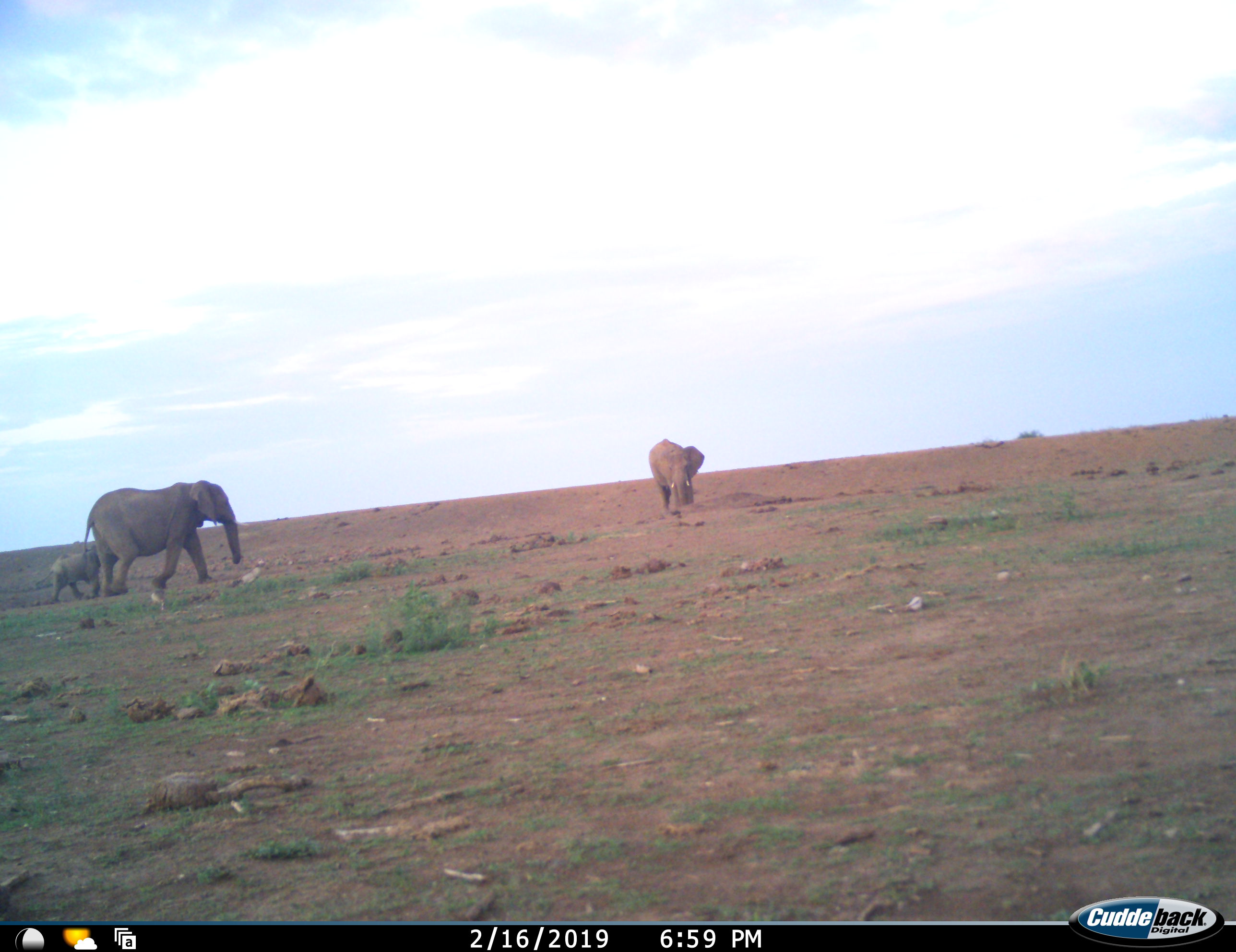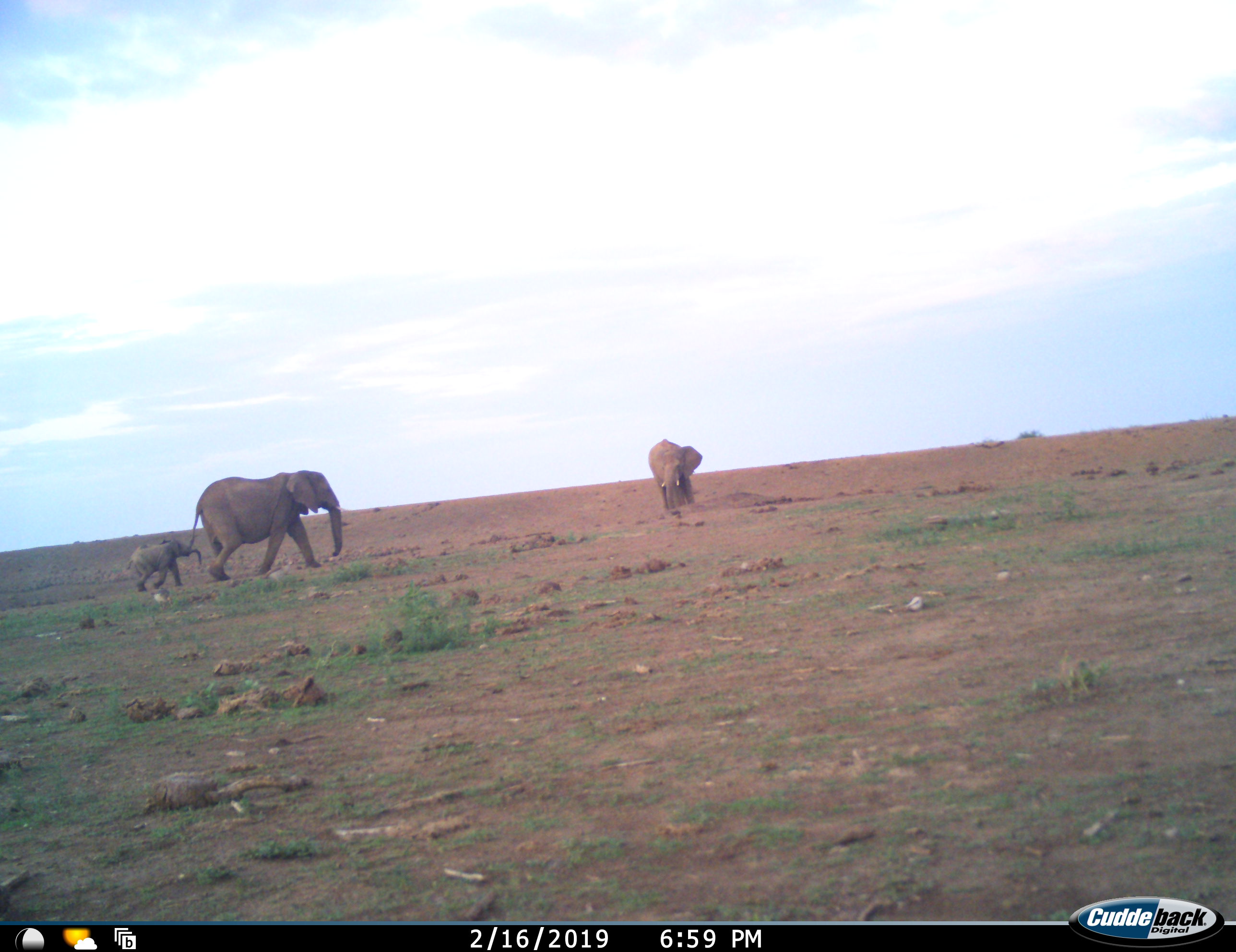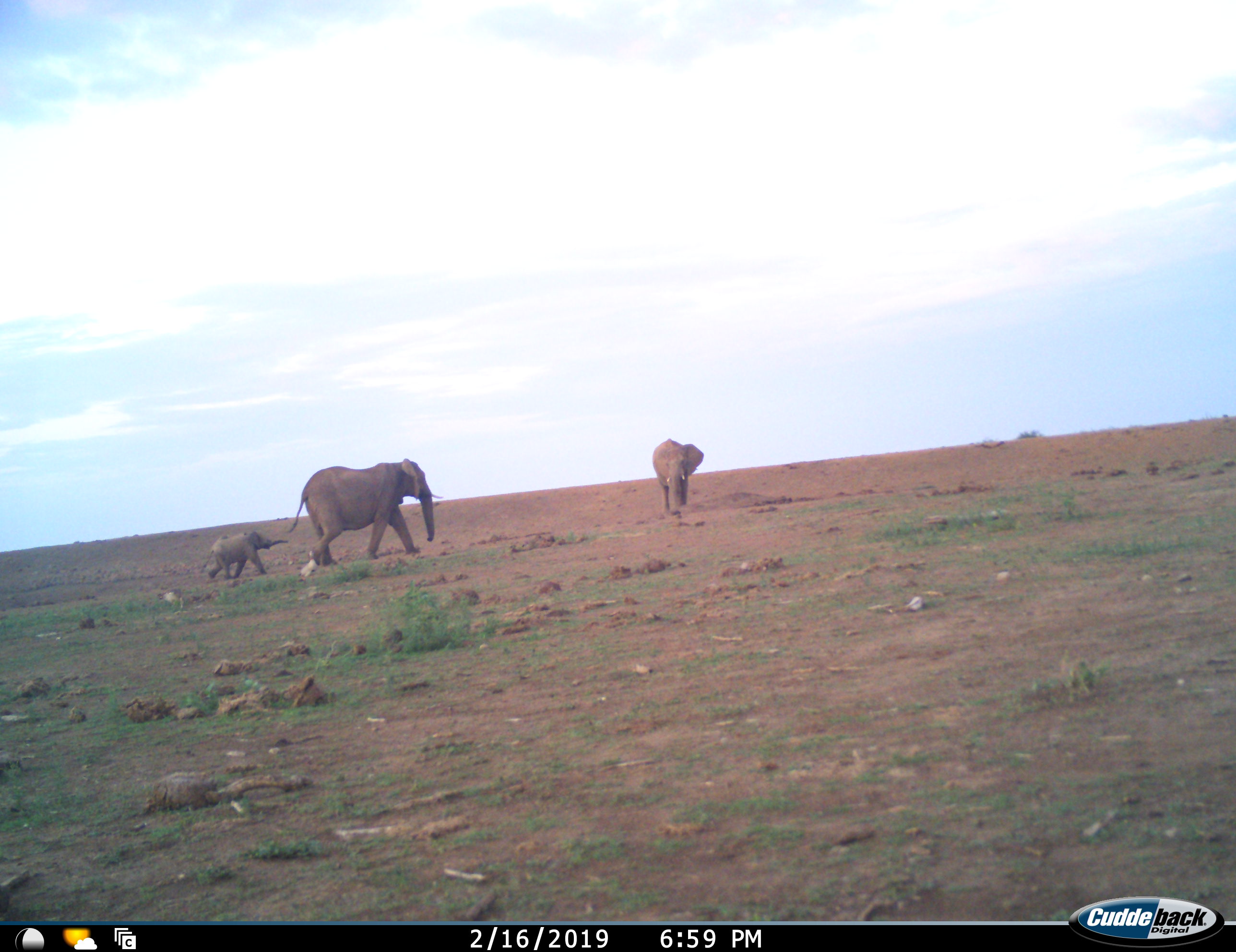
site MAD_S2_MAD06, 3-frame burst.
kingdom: Animalia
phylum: Chordata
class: Mammalia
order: Proboscidea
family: Elephantidae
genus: Loxodonta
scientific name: Loxodonta africana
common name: african bush elephant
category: elephant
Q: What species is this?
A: Elephant (african bush elephant) (Loxodonta africana).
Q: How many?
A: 3.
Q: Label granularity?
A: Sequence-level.